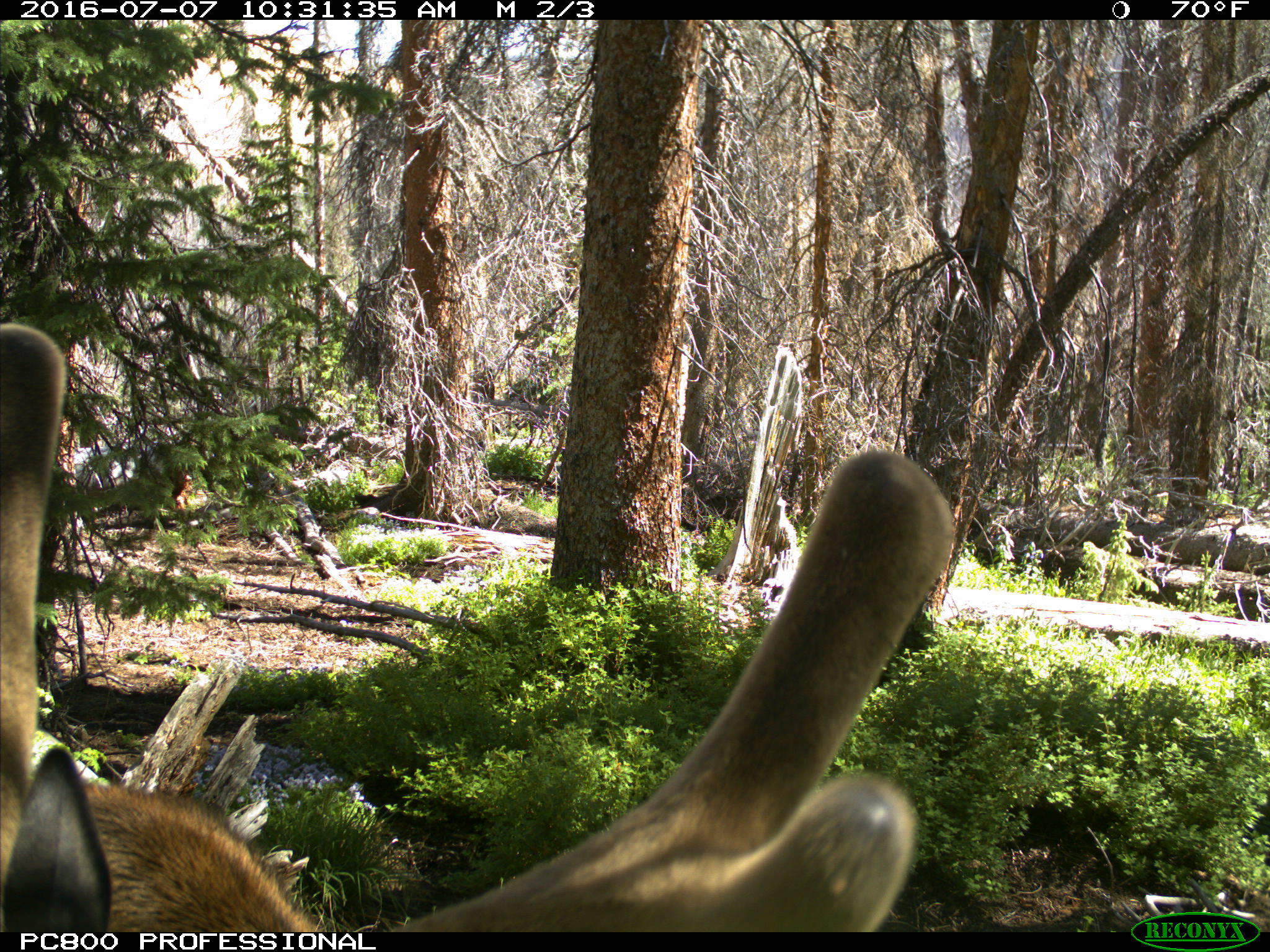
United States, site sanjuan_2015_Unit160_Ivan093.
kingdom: Animalia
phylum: Chordata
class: Mammalia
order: Artiodactyla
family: Cervidae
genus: Cervus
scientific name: Cervus elaphus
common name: red deer